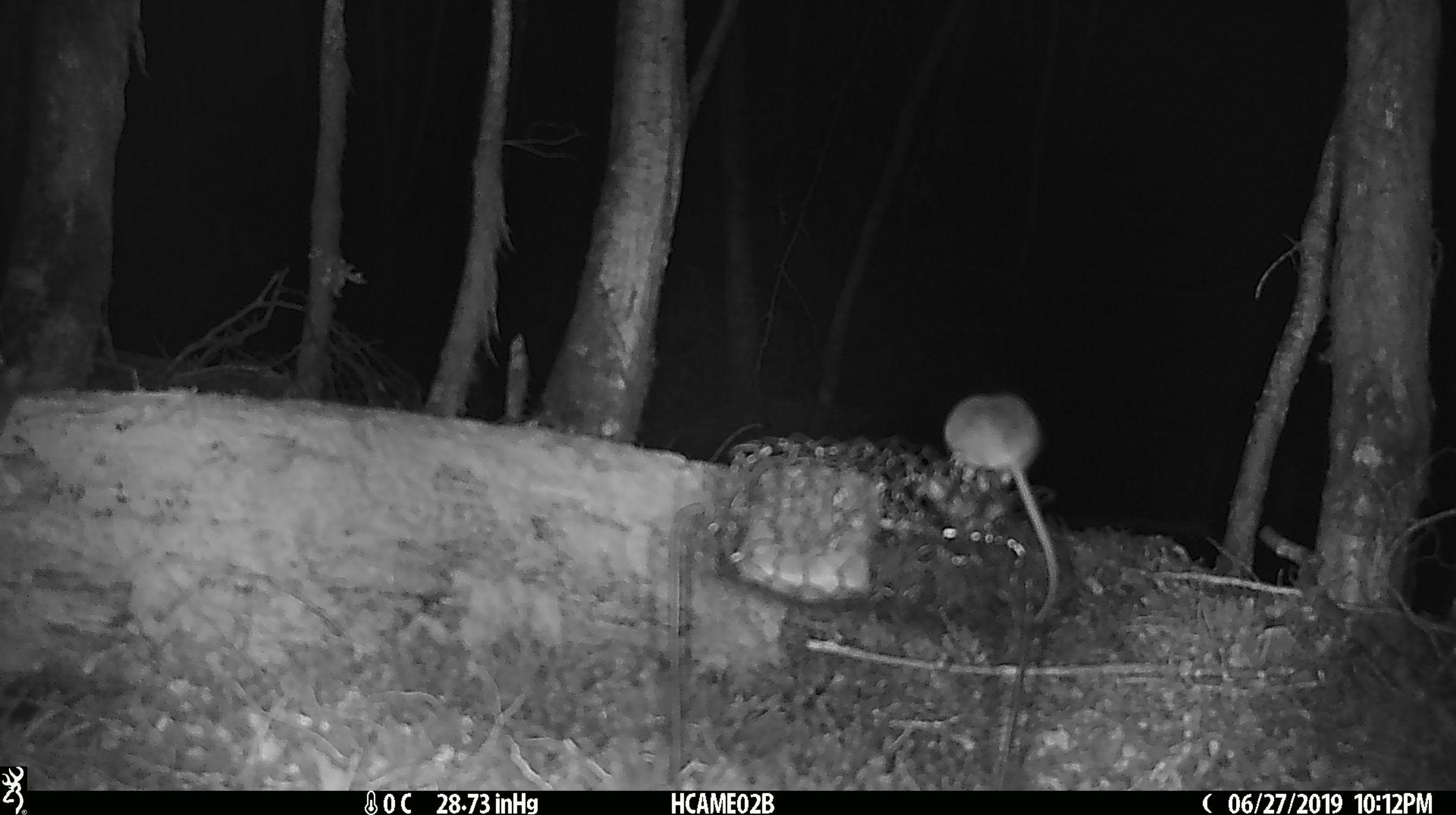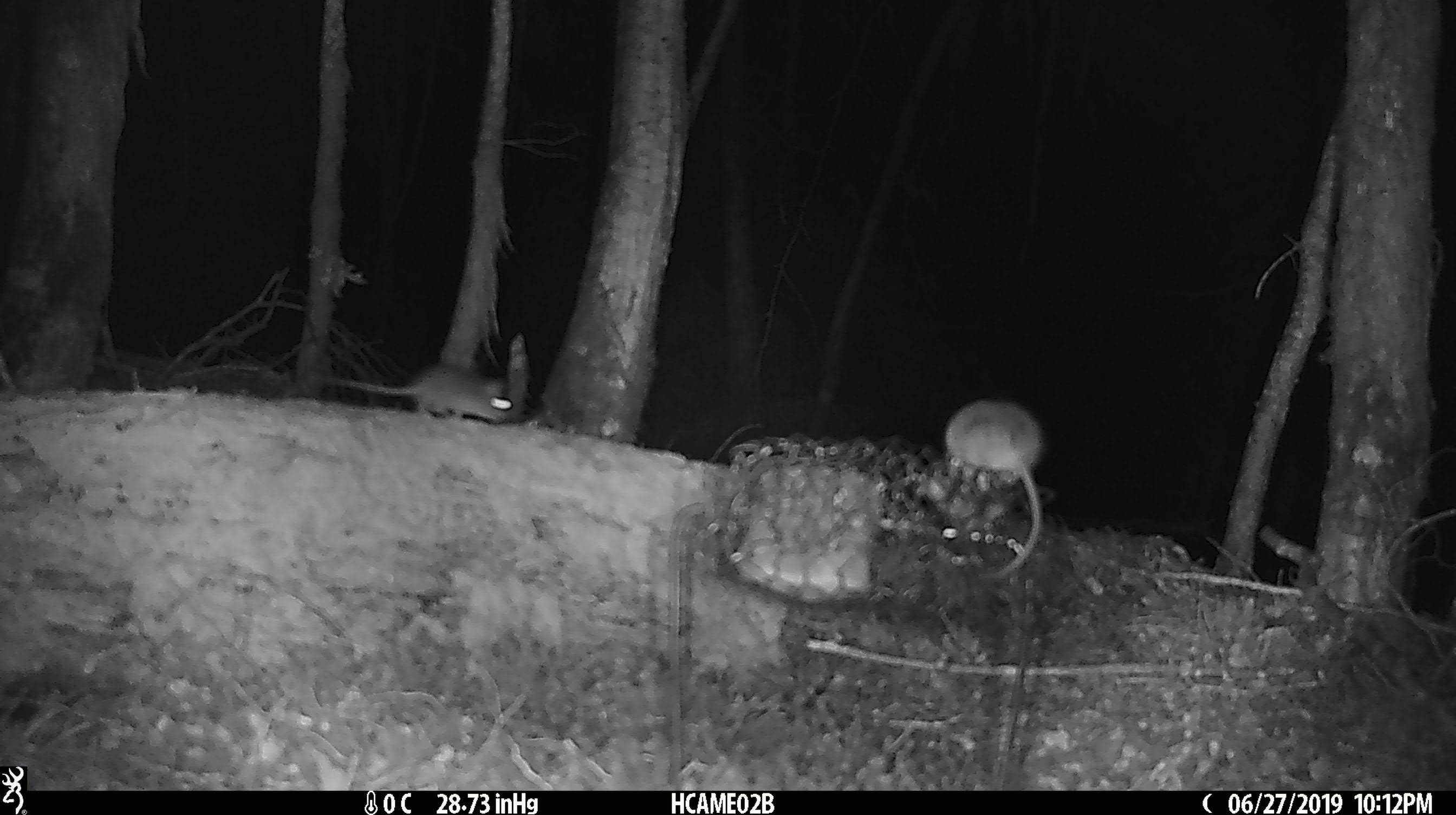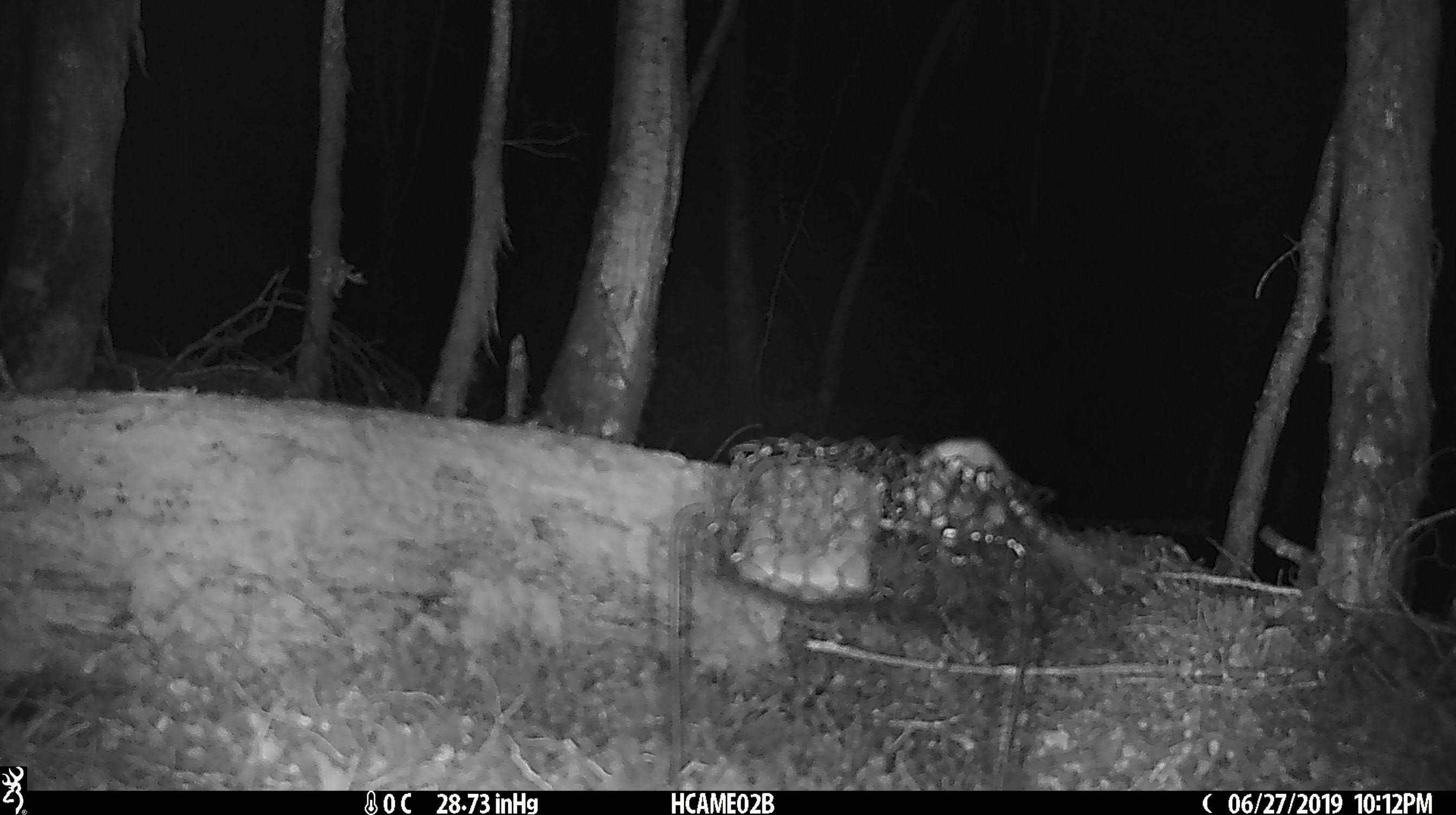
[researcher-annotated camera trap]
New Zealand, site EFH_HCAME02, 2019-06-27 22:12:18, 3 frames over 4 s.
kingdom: Animalia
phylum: Chordata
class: Mammalia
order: Rodentia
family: Muridae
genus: Mus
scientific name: Mus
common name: mouse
Mouse (Mus).